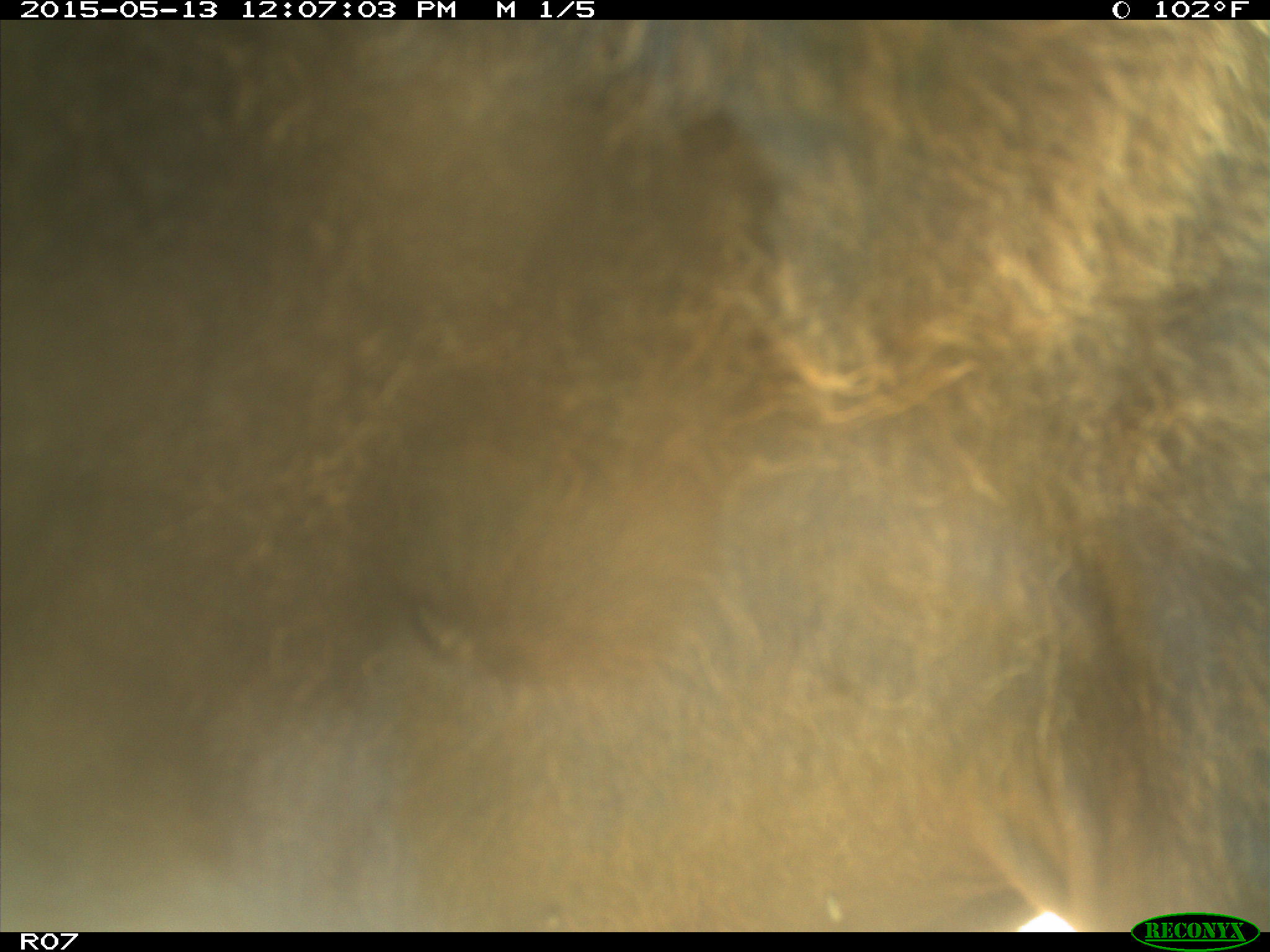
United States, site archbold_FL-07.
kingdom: Animalia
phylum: Chordata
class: Mammalia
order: Artiodactyla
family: Bovidae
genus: Bos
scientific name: Bos taurus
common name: domestic cow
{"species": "Bos taurus (domestic cow)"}